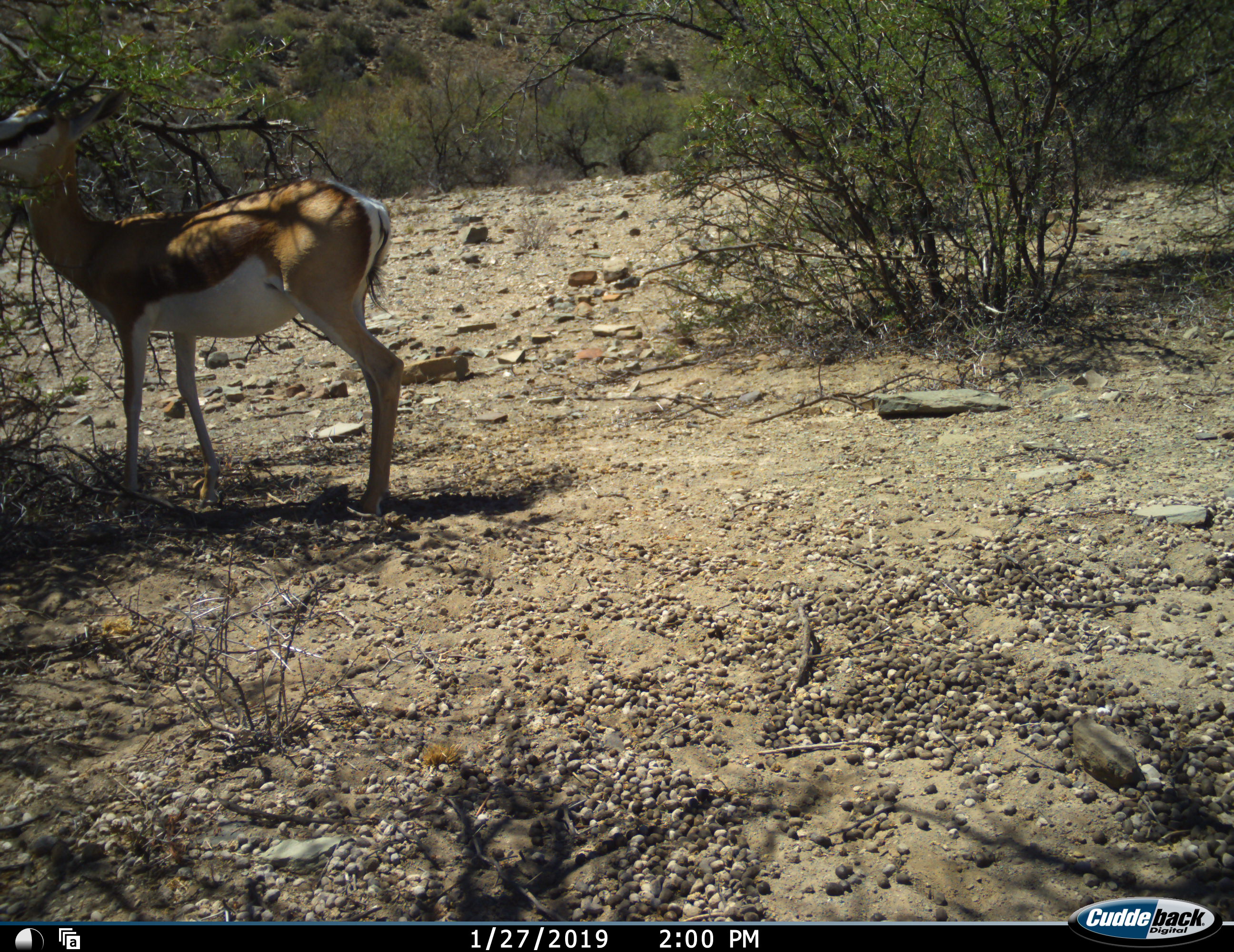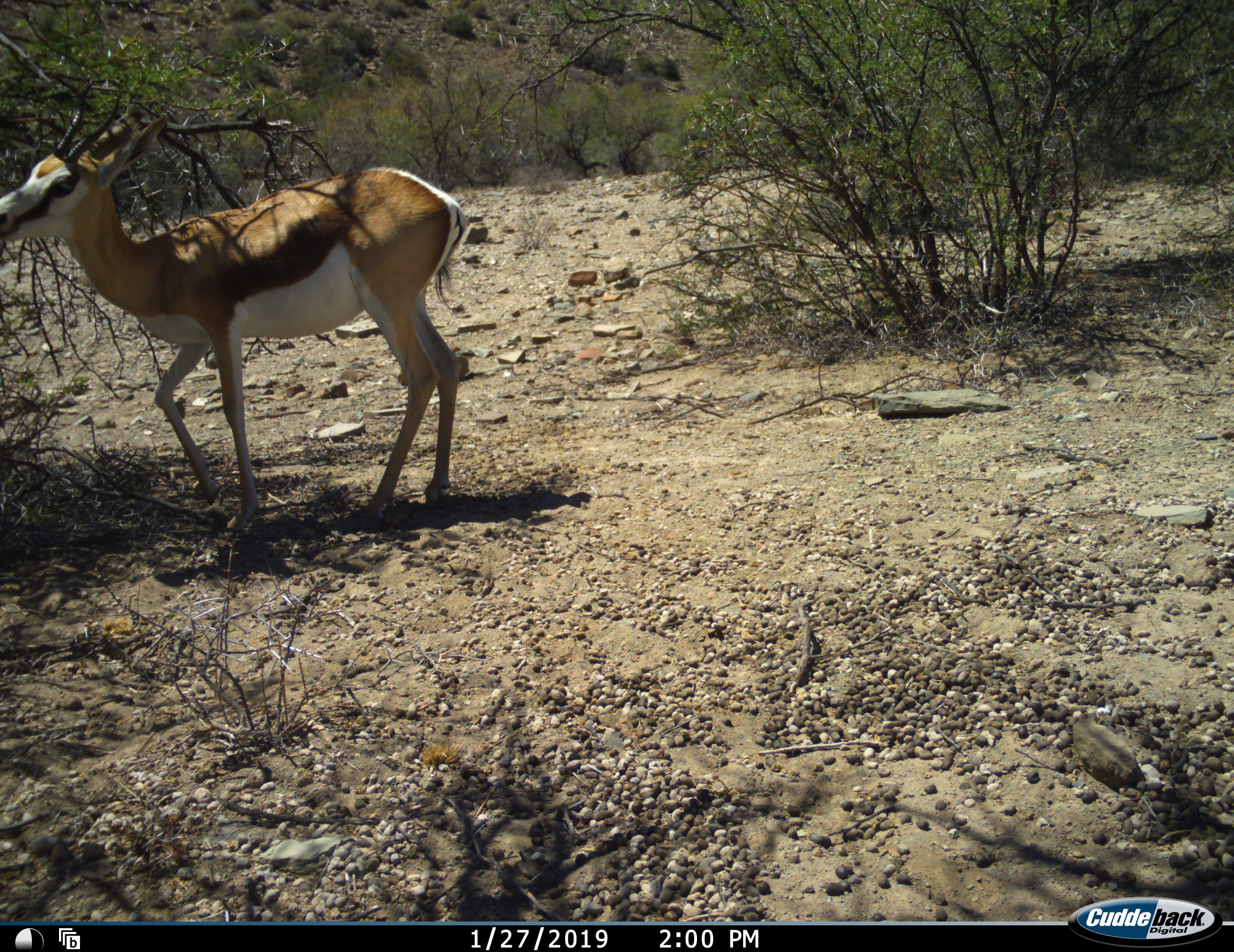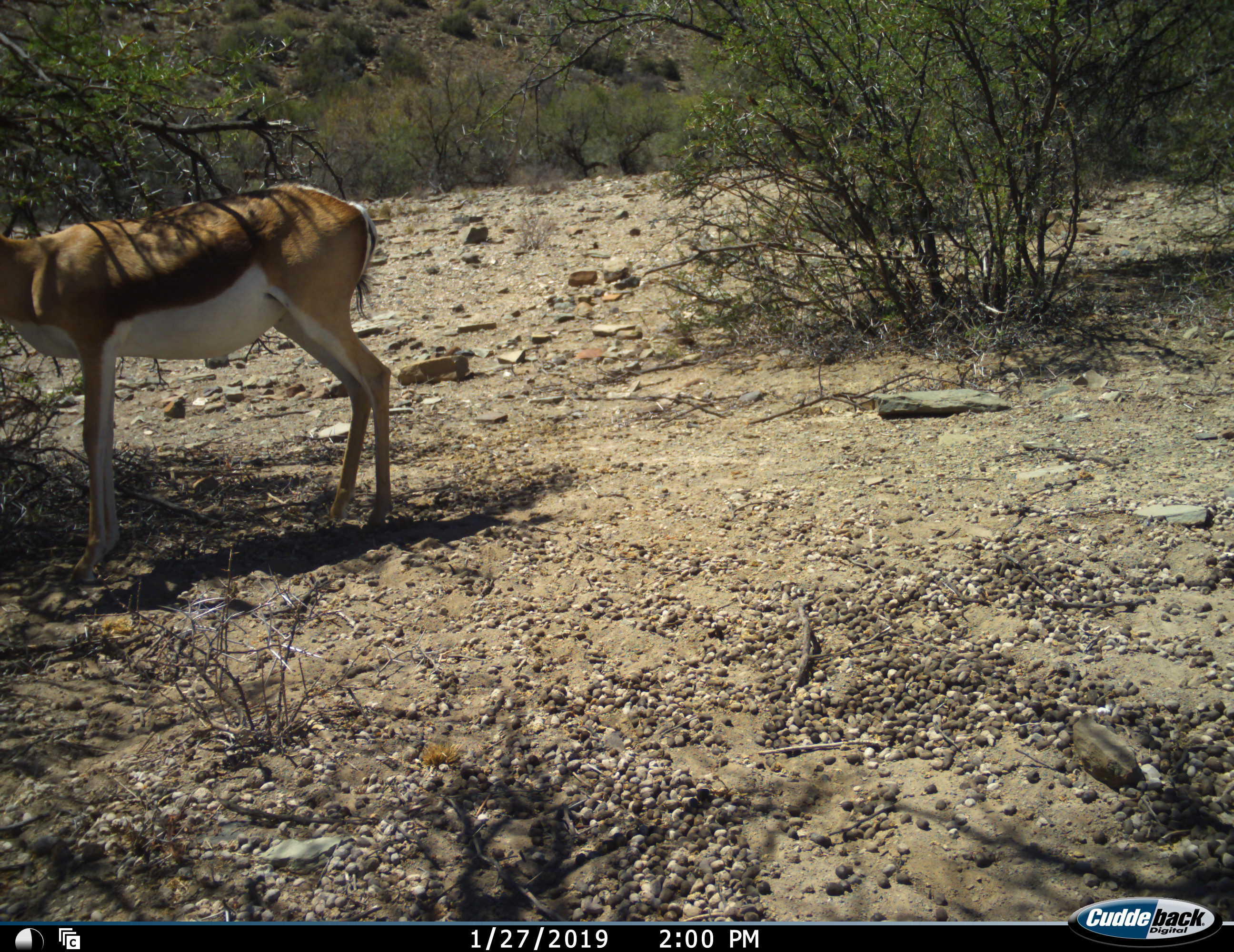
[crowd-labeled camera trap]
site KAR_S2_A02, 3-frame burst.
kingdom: Animalia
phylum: Chordata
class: Mammalia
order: Artiodactyla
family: Bovidae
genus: Antidorcas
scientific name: Antidorcas marsupialis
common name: springbok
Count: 1.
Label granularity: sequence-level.